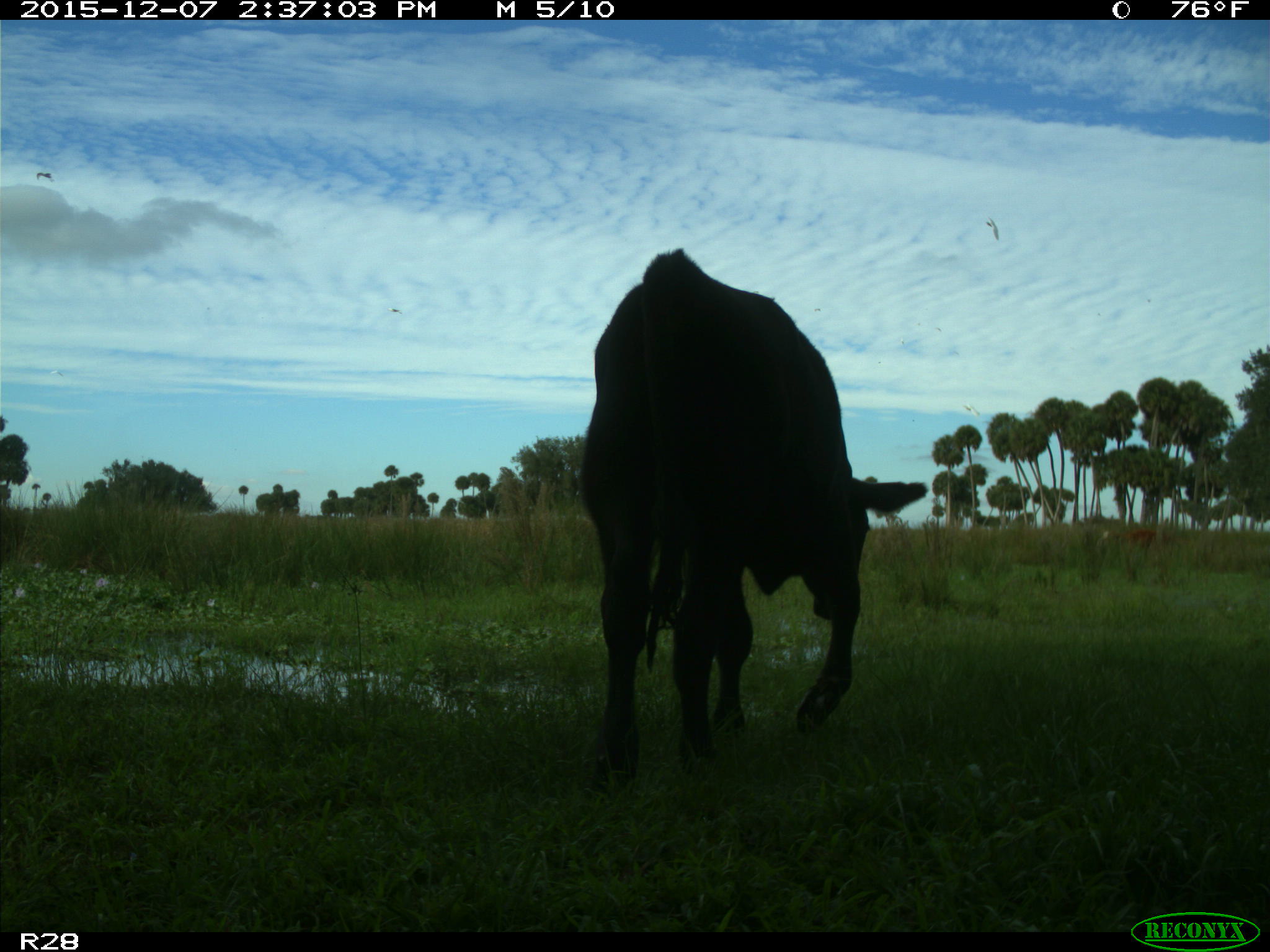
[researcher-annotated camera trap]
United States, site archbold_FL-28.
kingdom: Animalia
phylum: Chordata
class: Mammalia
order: Artiodactyla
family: Bovidae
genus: Bos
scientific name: Bos taurus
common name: domestic cow